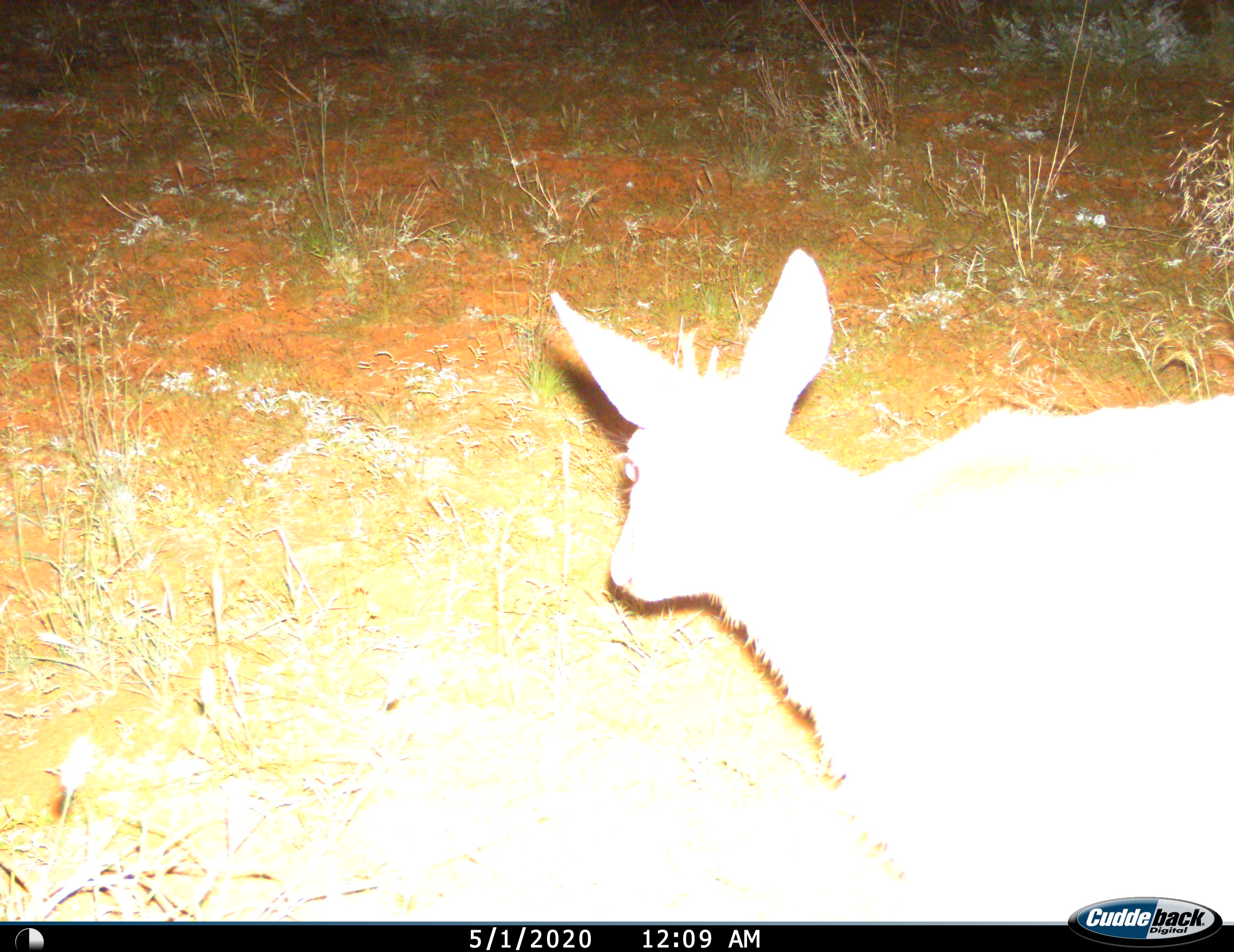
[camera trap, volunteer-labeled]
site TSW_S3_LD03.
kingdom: Animalia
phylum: Chordata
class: Mammalia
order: Artiodactyla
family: Bovidae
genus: Sylvicapra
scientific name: Sylvicapra grimmia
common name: common duiker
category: duikercommongrey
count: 1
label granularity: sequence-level